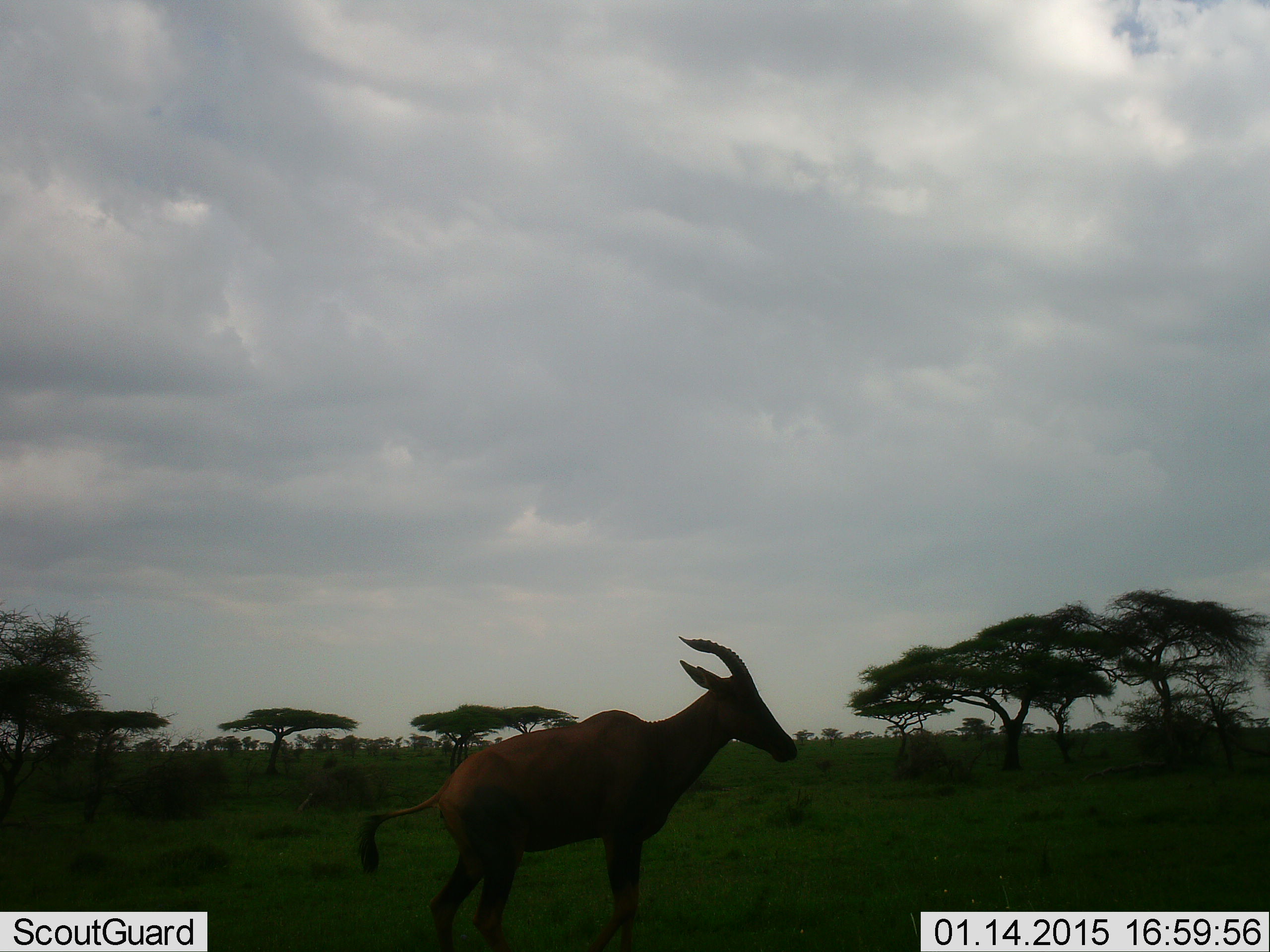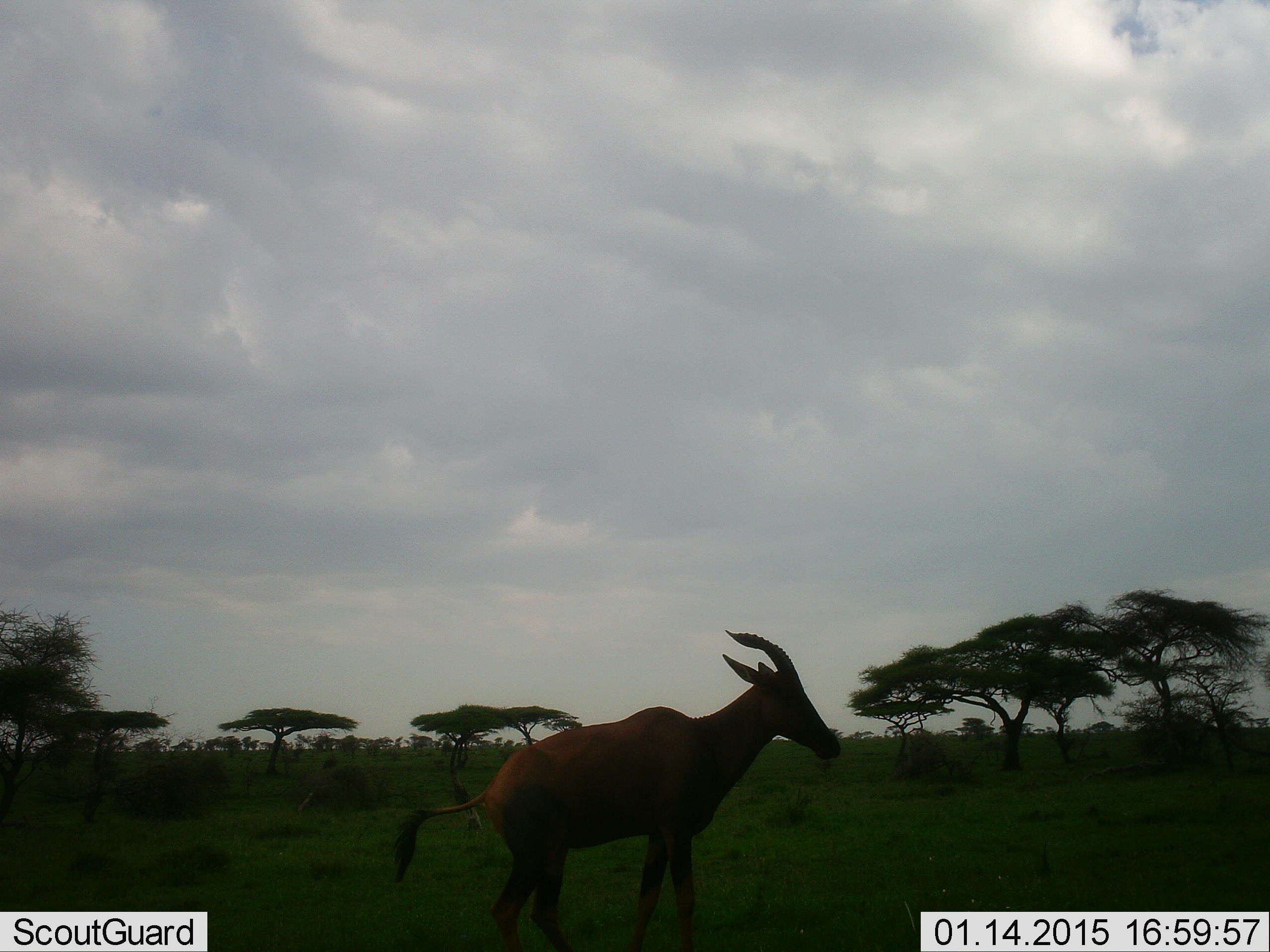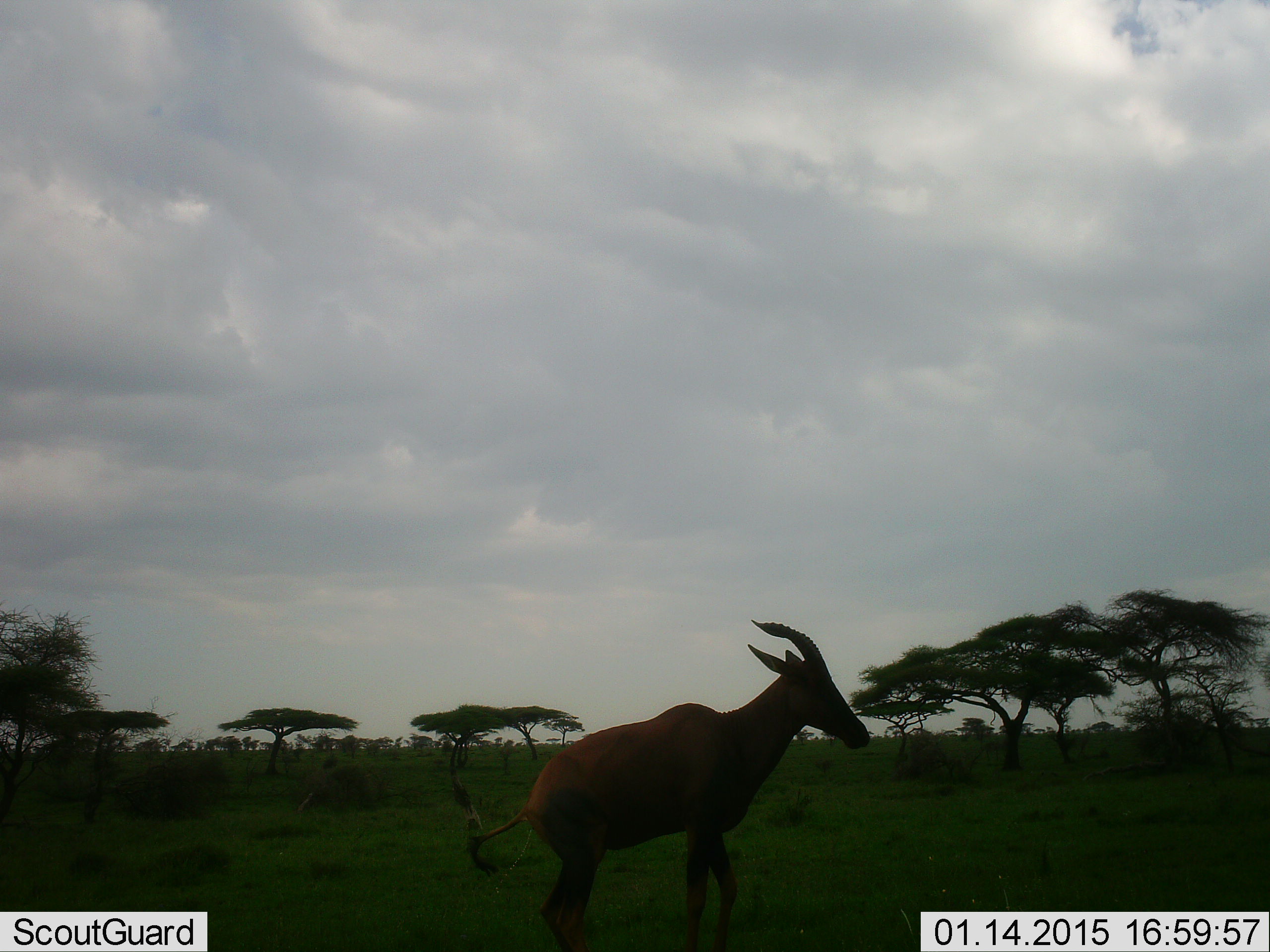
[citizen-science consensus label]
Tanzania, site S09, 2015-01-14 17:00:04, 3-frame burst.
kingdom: Animalia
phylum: Chordata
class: Mammalia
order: Artiodactyla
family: Bovidae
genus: Damaliscus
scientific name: Damaliscus lunatus jimela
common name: topi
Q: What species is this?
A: Topi (Damaliscus lunatus jimela).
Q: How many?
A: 1.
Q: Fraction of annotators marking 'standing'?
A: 20%.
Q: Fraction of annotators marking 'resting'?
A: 0%.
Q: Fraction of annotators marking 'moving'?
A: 80%.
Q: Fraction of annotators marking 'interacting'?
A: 0%.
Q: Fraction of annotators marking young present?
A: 0%.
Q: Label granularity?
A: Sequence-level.